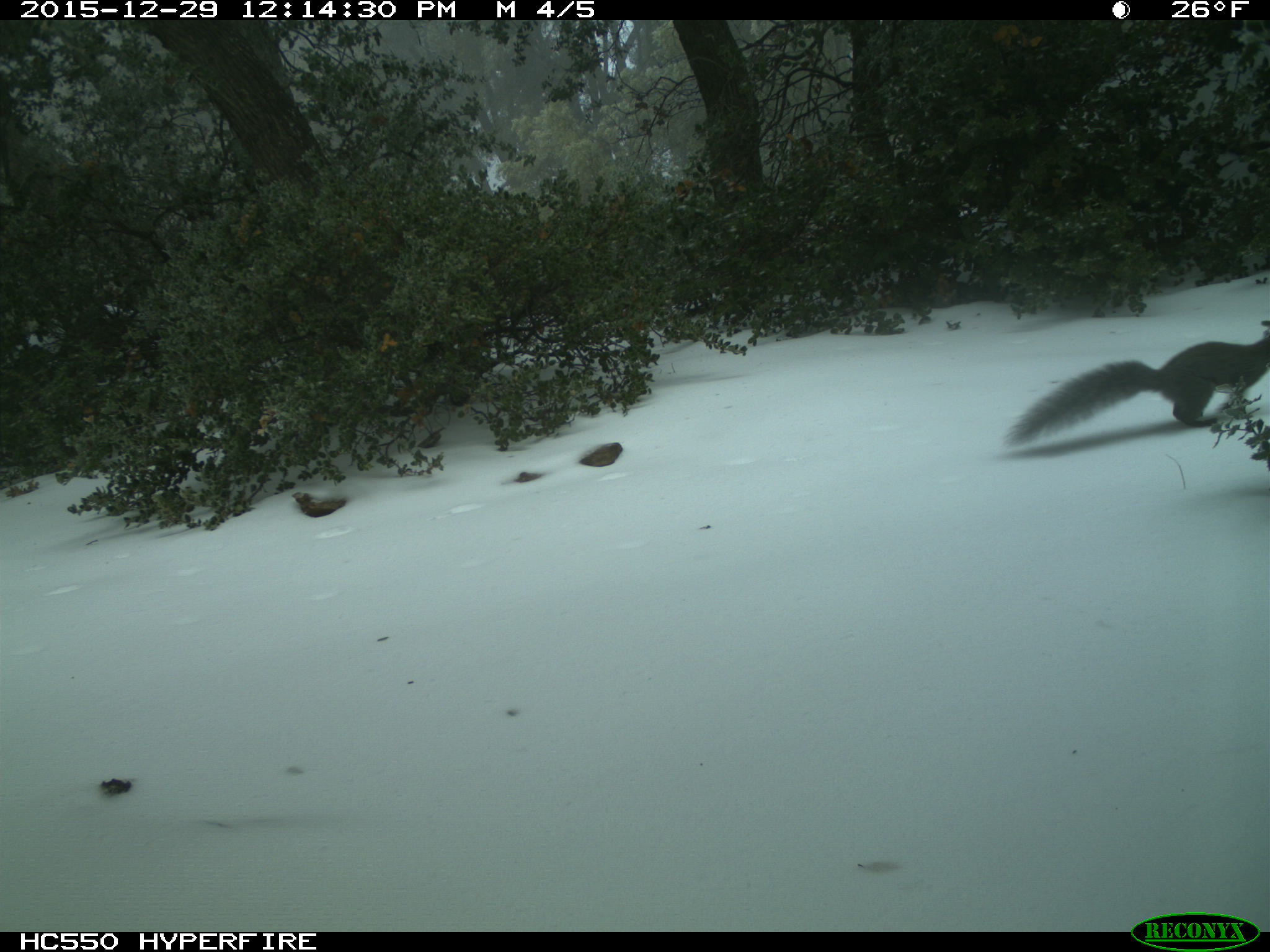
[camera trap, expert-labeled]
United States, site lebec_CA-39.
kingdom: Animalia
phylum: Chordata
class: Mammalia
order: Rodentia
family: Sciuridae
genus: Sciurus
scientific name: Sciurus carolinensis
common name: eastern gray squirrel